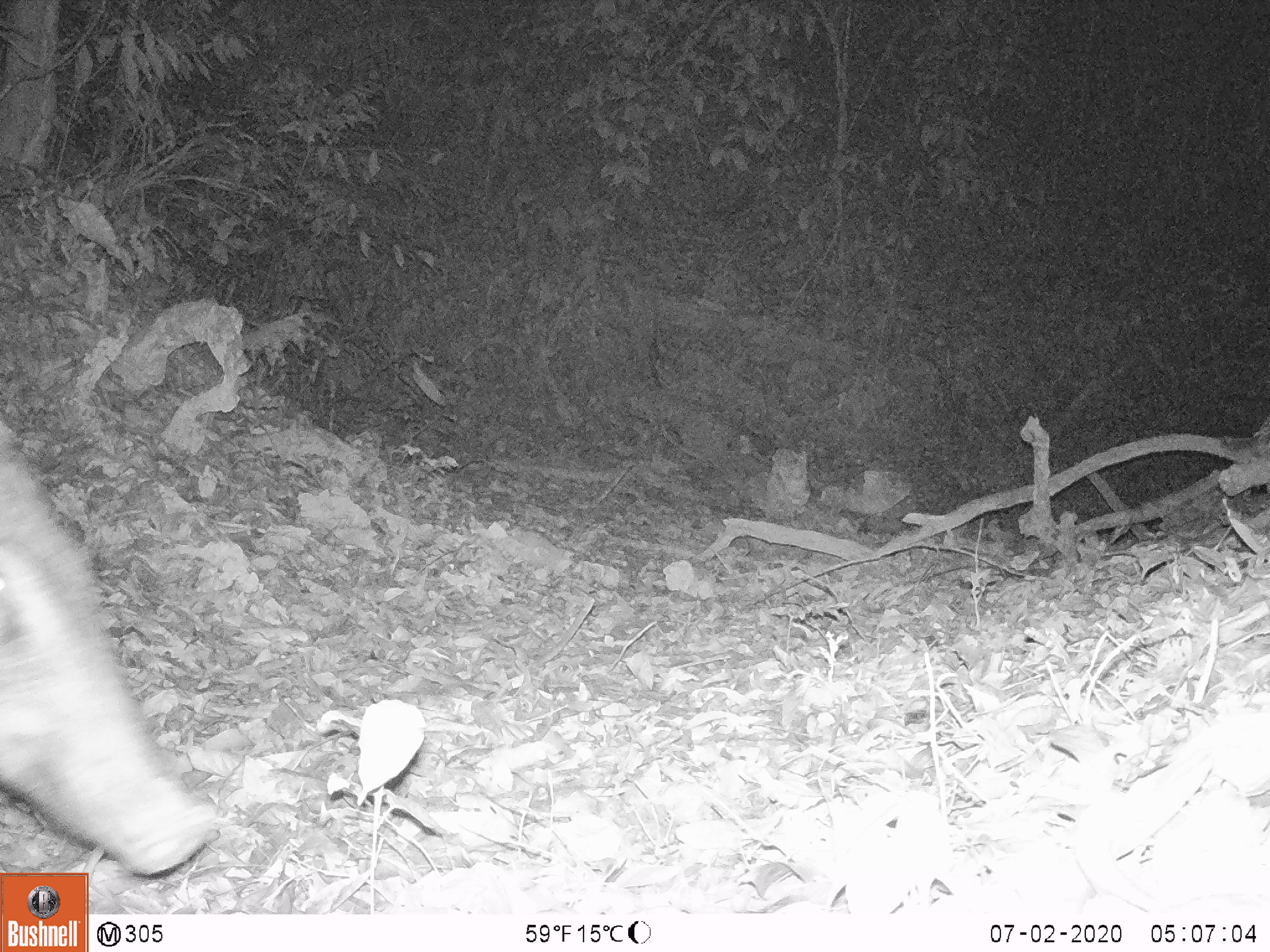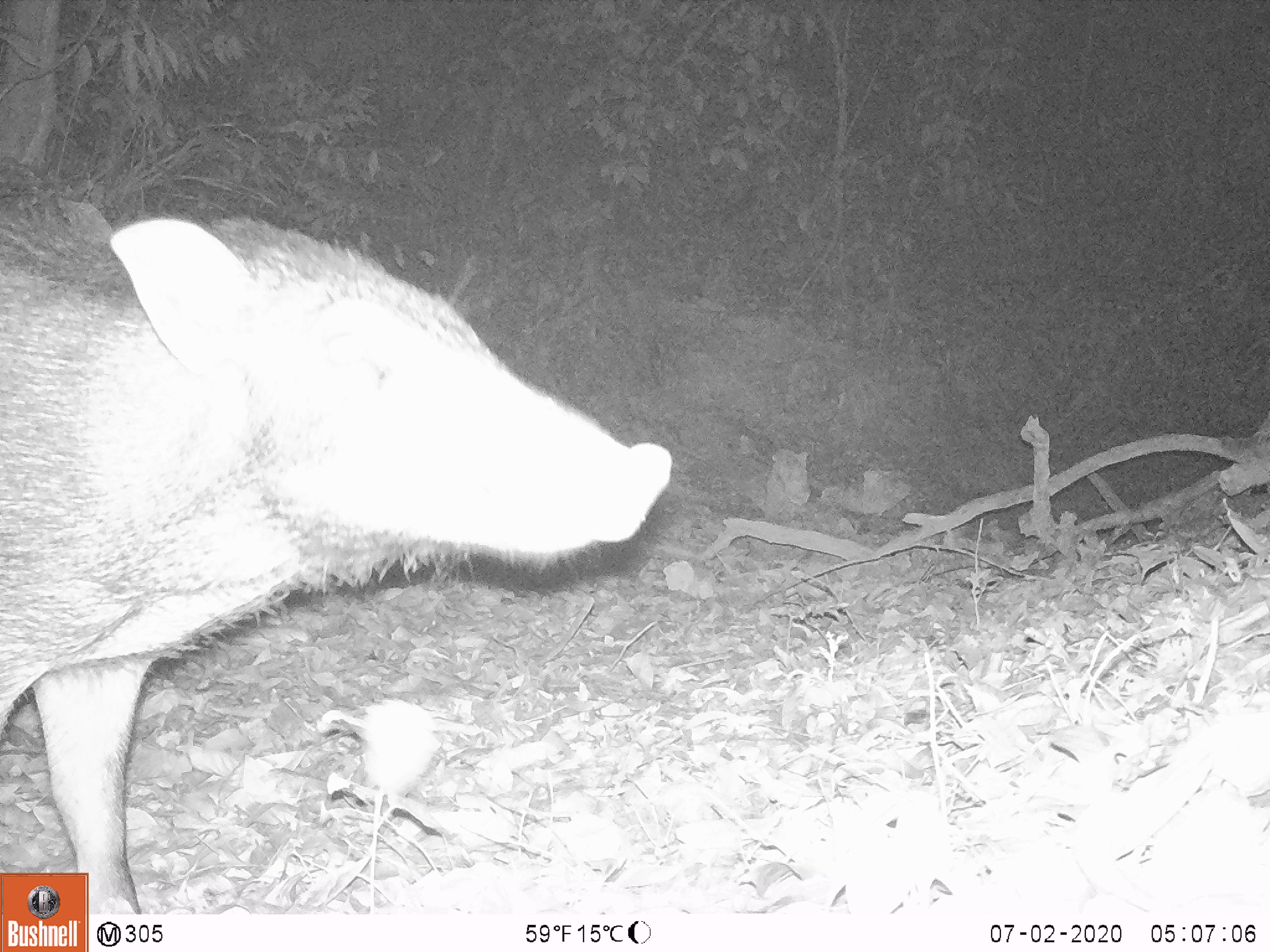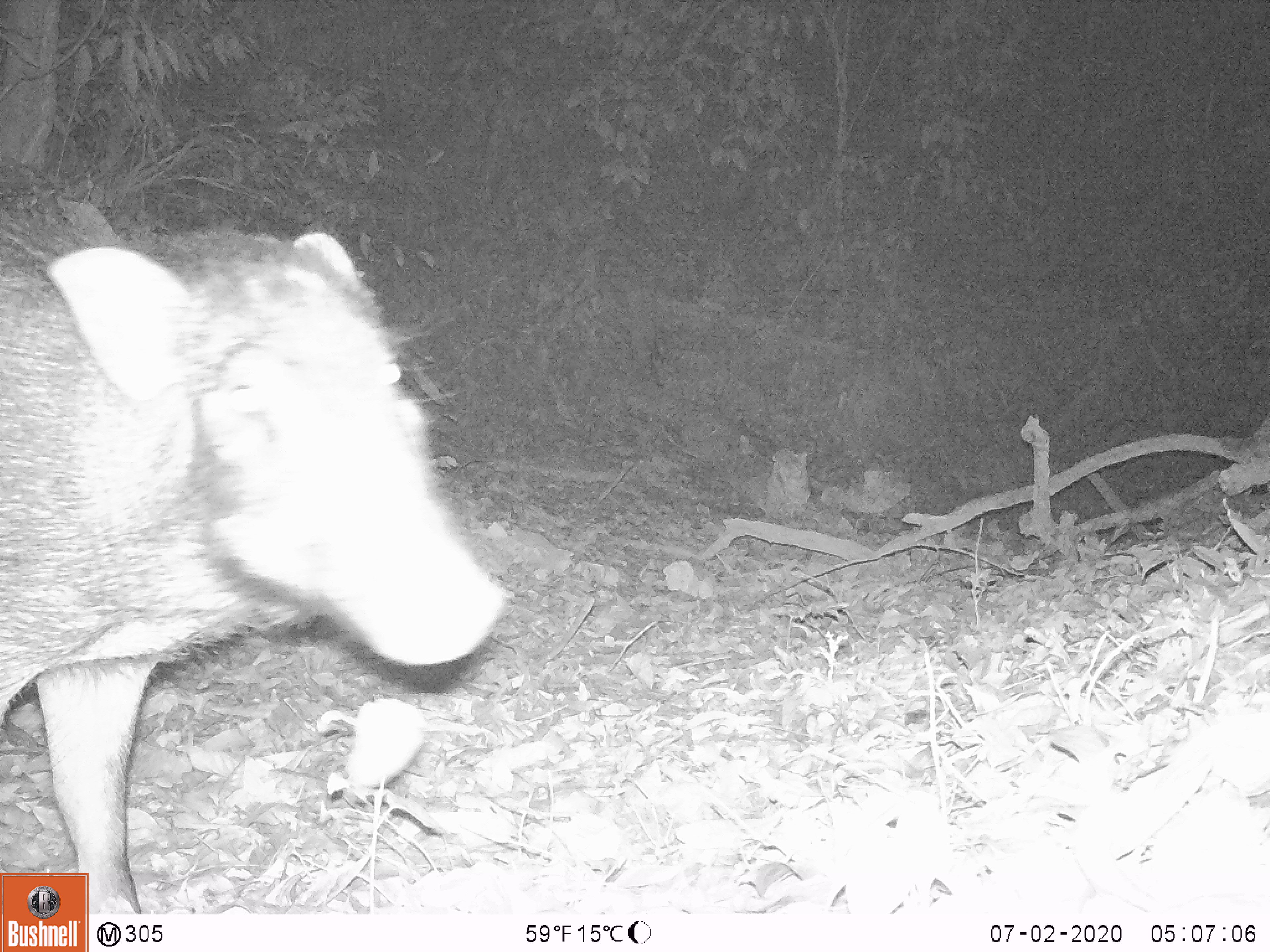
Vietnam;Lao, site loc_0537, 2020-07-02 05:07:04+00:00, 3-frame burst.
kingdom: Animalia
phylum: Chordata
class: Mammalia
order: Artiodactyla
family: Suidae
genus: Sus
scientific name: Sus scrofa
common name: eurasian wild pig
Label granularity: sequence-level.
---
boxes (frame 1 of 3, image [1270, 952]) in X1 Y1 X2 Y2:
eurasian wild pig: 0 415 213 876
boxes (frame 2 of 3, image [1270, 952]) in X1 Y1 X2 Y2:
eurasian wild pig: 0 155 672 913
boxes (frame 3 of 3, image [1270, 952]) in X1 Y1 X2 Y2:
eurasian wild pig: 0 192 503 914